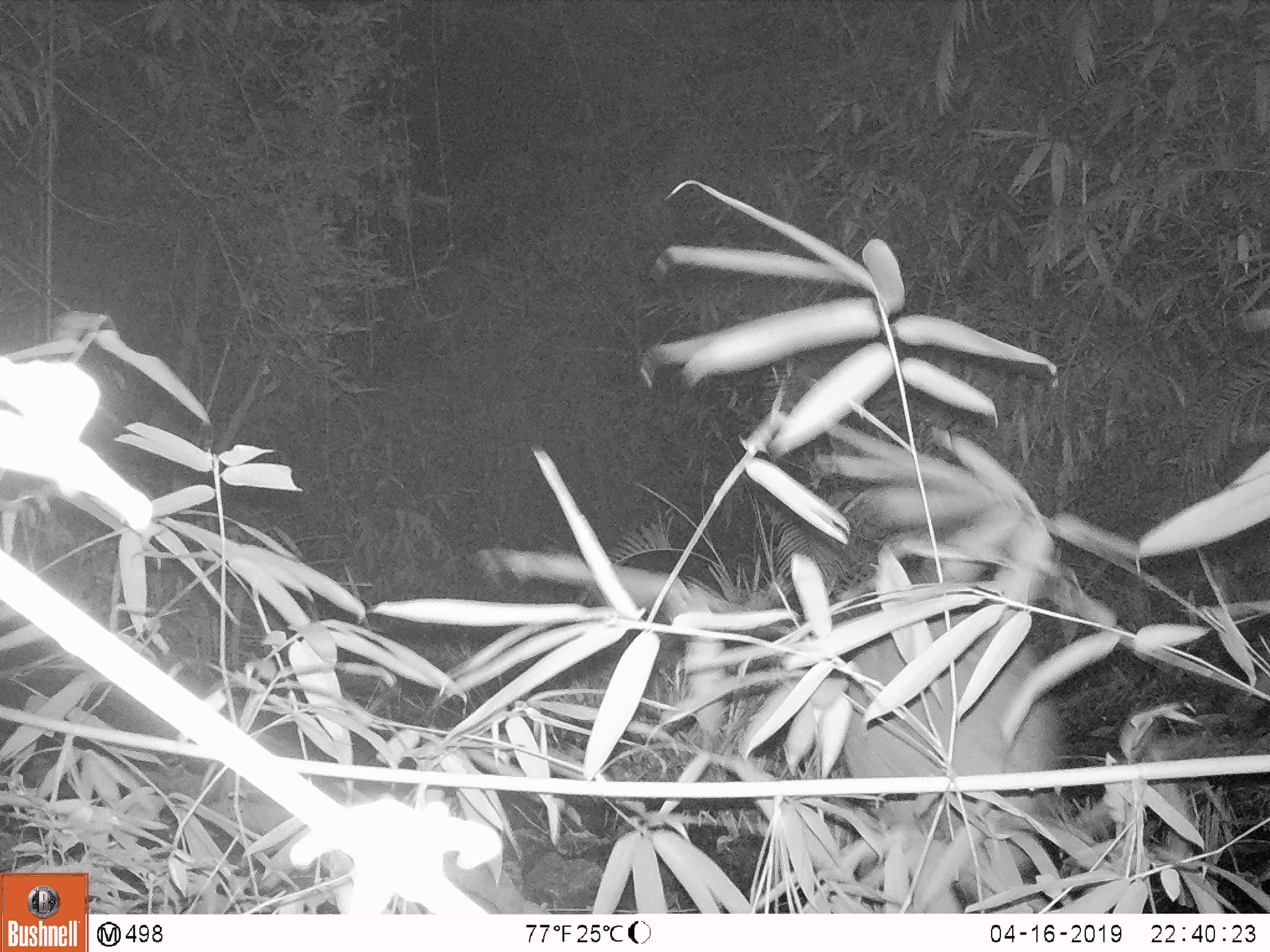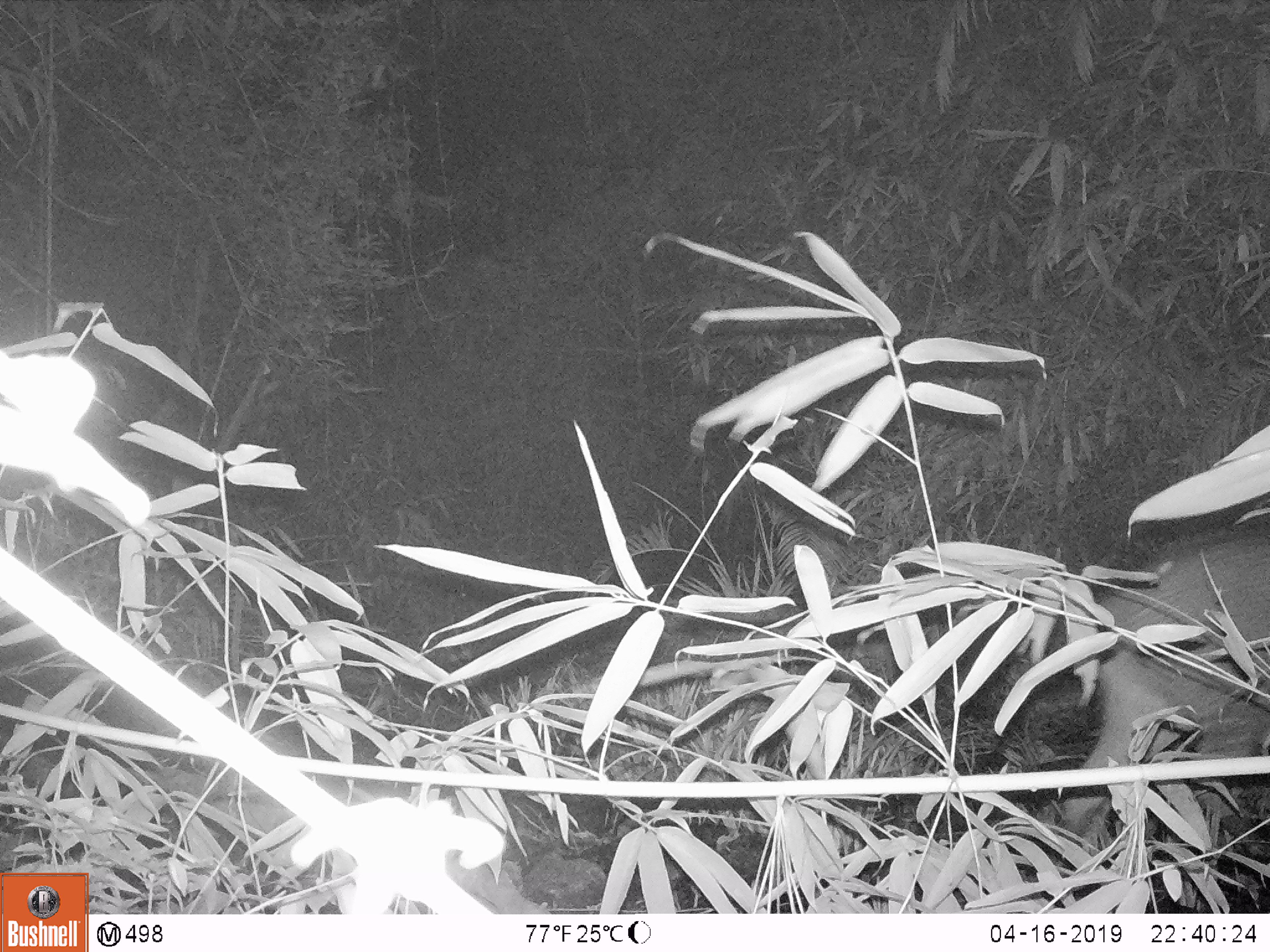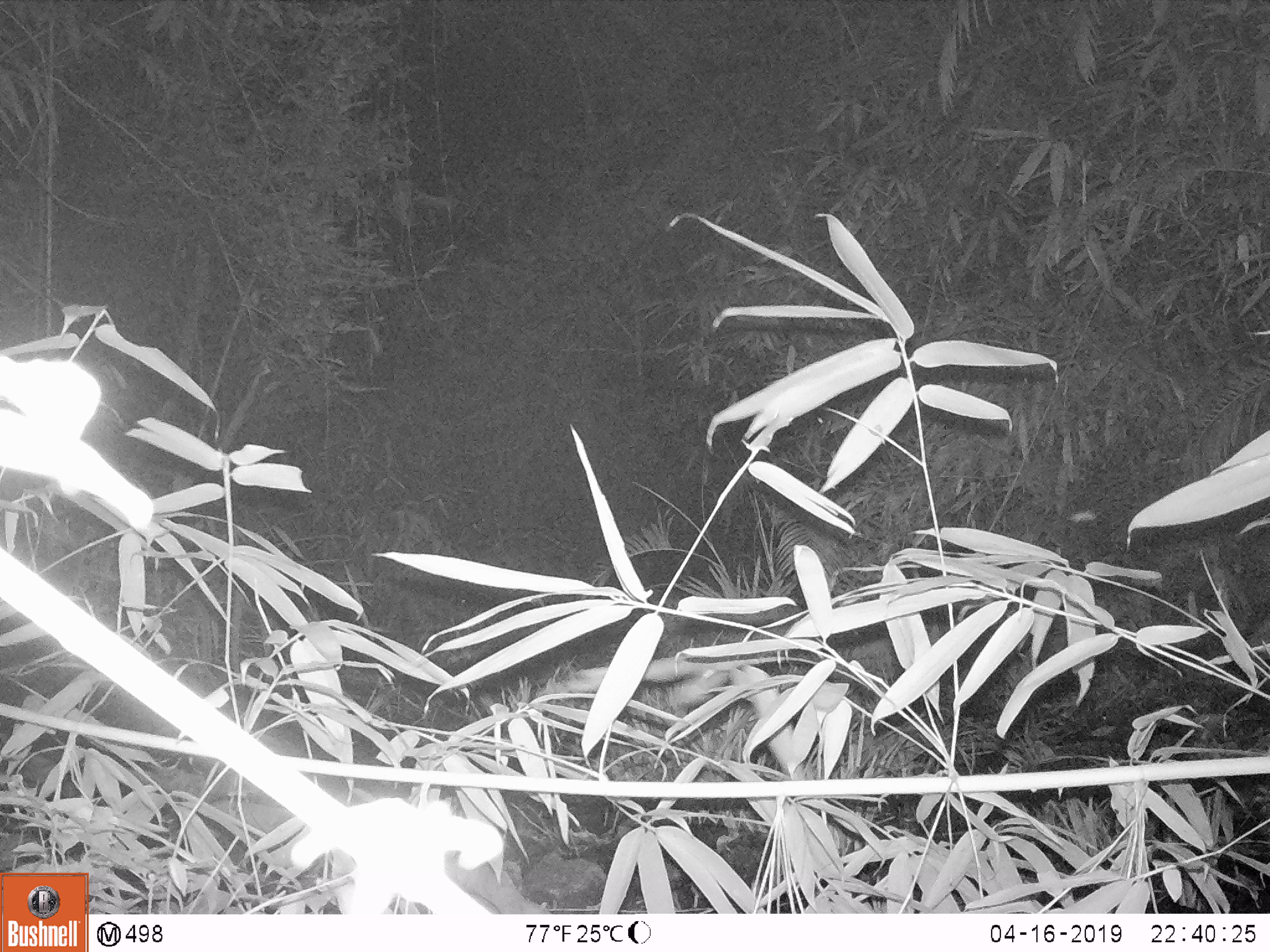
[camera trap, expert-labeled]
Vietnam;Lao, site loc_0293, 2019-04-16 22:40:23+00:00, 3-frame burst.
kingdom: Animalia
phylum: Chordata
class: Mammalia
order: Artiodactyla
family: Suidae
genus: Sus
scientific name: Sus scrofa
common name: eurasian wild pig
Eurasian wild pig (Sus scrofa). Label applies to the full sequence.